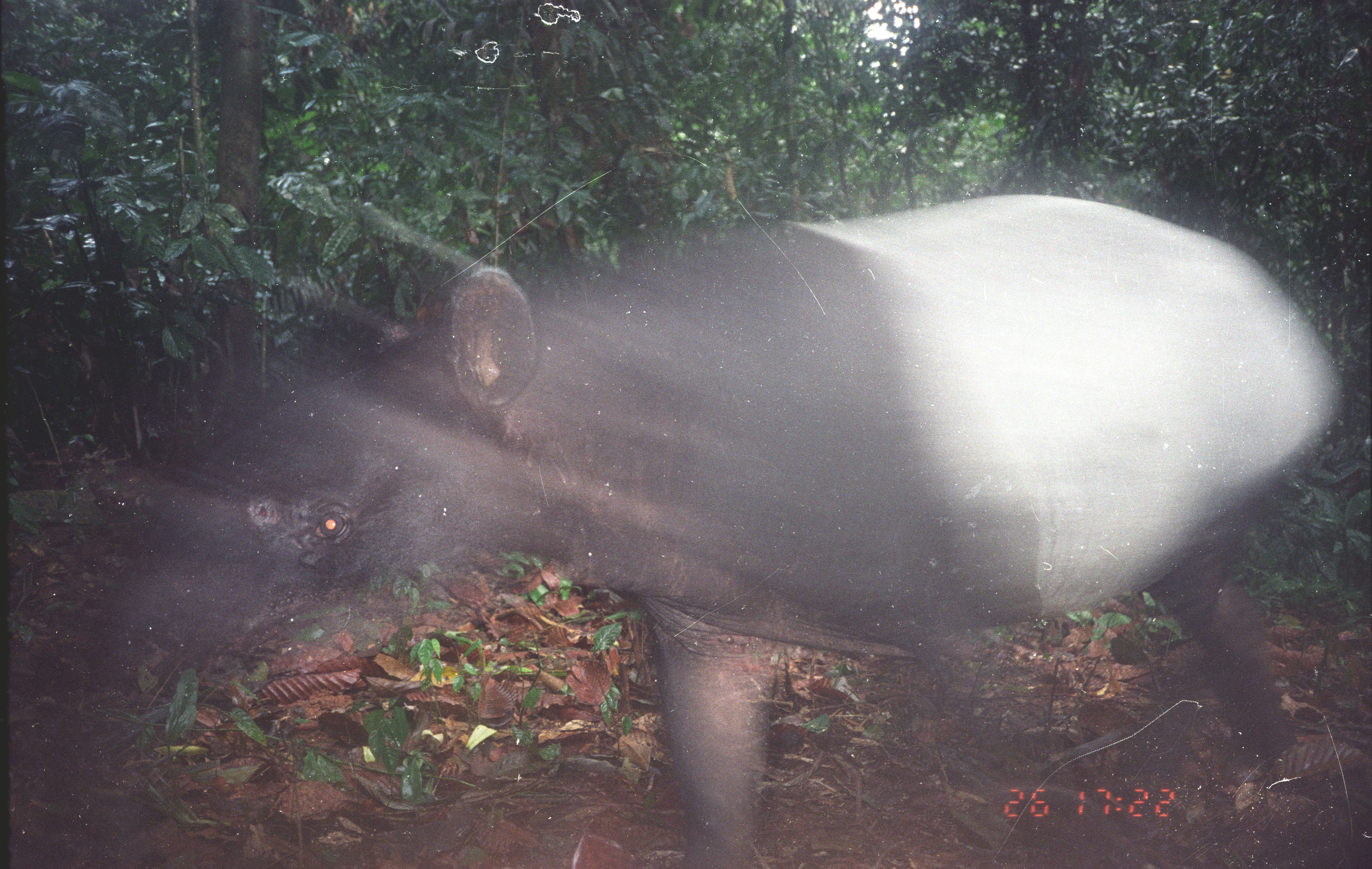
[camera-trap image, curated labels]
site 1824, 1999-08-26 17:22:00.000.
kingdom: Animalia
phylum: Chordata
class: Mammalia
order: Perissodactyla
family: Tapiridae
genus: Tapirus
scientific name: Tapirus indicus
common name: malayan tapir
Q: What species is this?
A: Tapirus indicus (malayan tapir).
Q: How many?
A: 1.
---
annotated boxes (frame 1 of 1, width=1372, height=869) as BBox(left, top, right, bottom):
tapirus indicus: BBox(72, 188, 1349, 867)